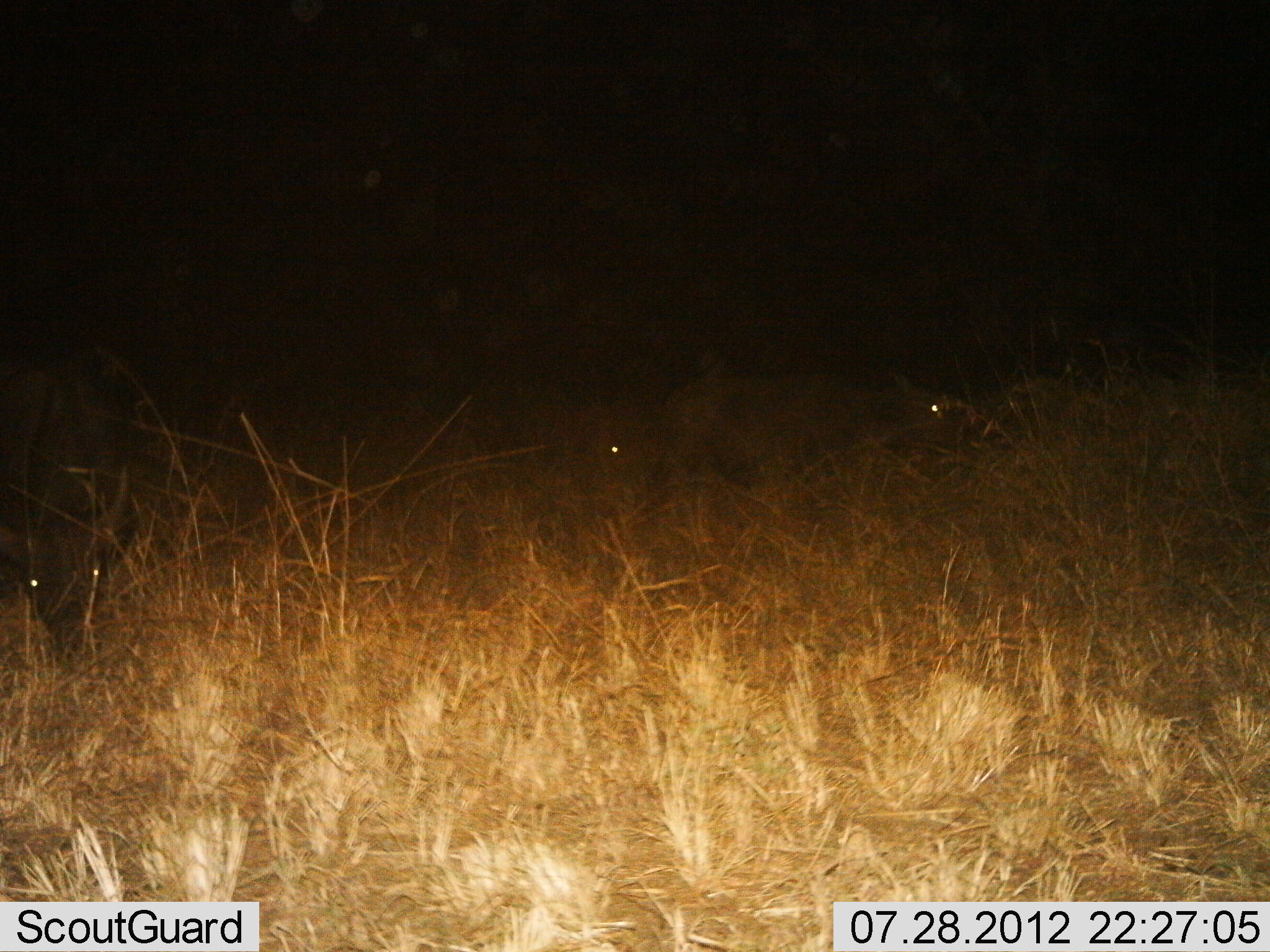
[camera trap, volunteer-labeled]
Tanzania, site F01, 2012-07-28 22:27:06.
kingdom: Animalia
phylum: Chordata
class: Mammalia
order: Artiodactyla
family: Bovidae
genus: Syncerus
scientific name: Syncerus caffer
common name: cape buffalo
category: buffalo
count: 3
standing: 20%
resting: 0%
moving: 10%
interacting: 0%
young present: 0%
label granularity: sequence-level